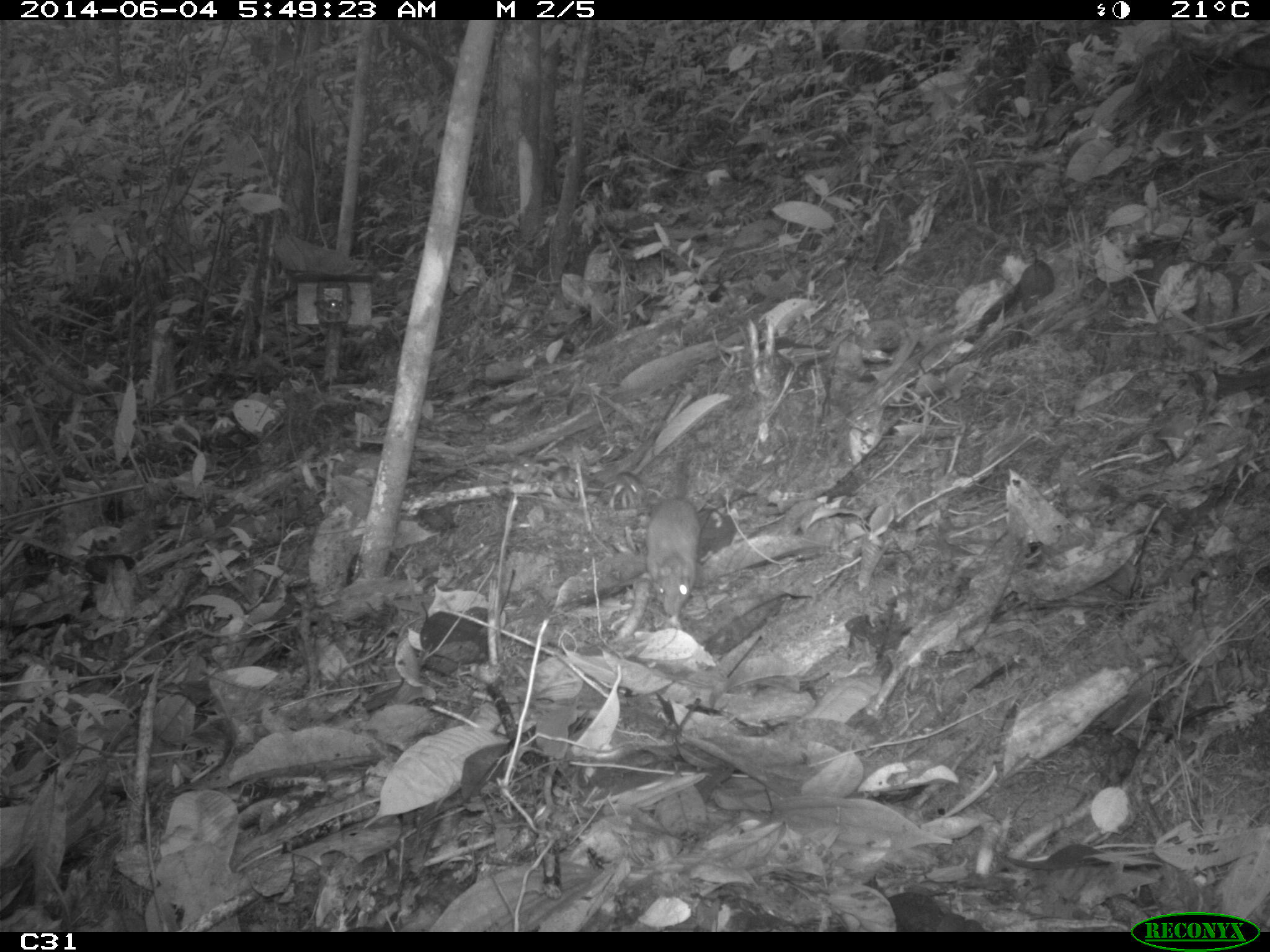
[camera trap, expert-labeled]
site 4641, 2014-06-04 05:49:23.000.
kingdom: Animalia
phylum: Chordata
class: Mammalia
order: Rodentia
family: Muridae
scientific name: Muridae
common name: mice, rats, and gerbils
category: unknown mouse or rat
Unknown mouse or rat (mice, rats, and gerbils) (Muridae), count 1, age adult.